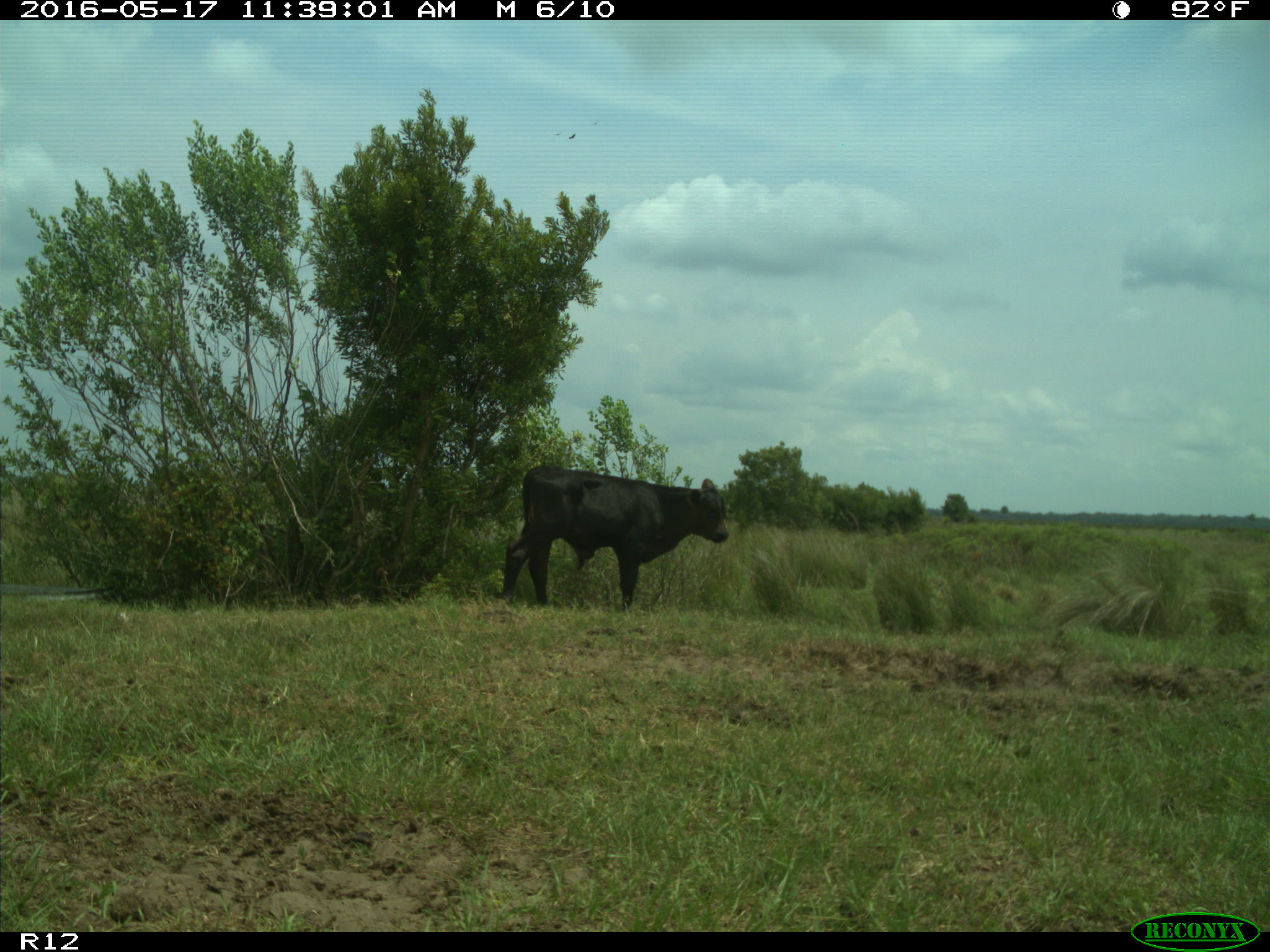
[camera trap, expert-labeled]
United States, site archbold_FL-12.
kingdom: Animalia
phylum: Chordata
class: Mammalia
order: Artiodactyla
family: Bovidae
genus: Bos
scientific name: Bos taurus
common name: domestic cow